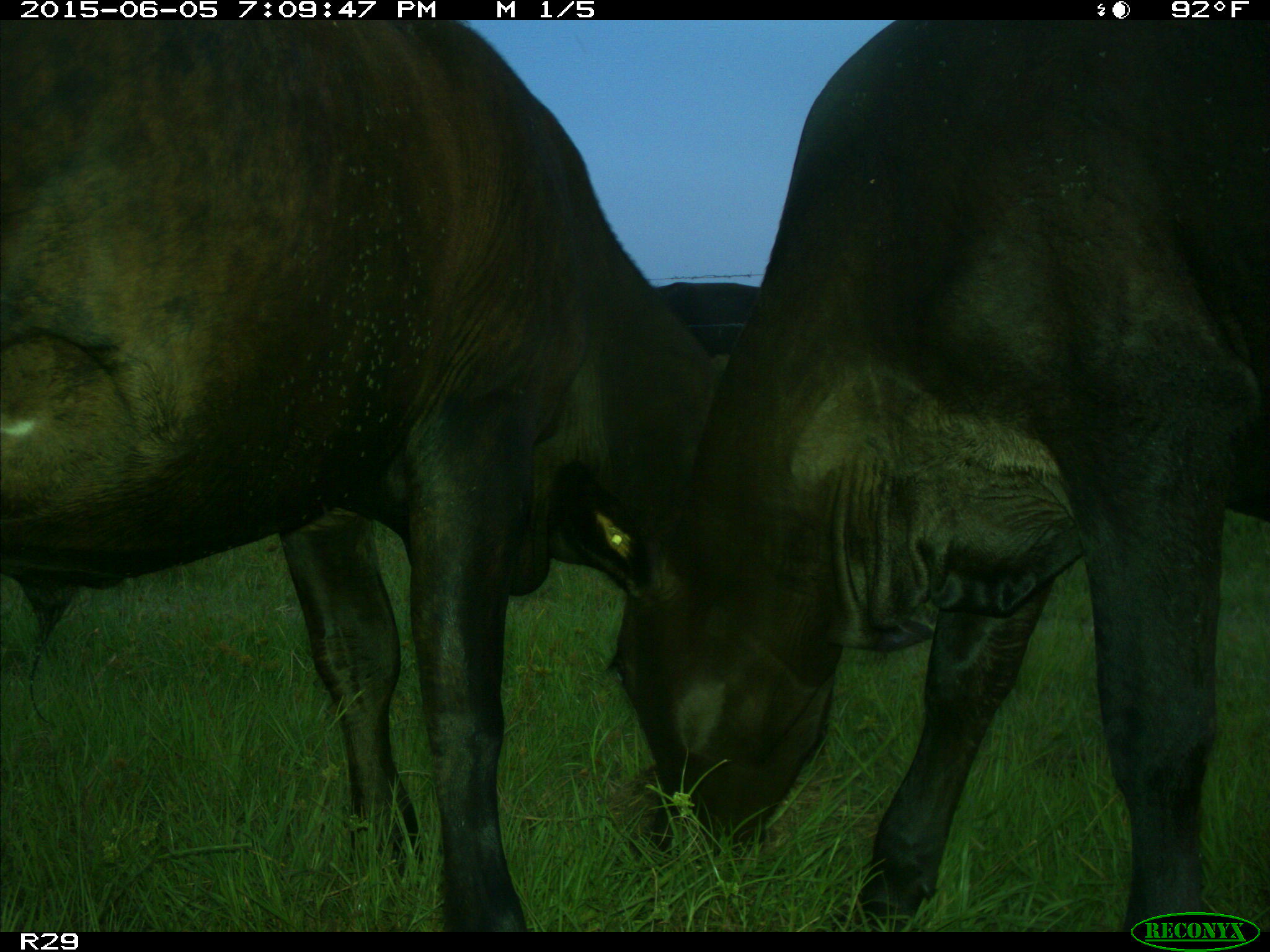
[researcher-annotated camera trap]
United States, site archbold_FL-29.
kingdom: Animalia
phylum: Chordata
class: Mammalia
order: Artiodactyla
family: Bovidae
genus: Bos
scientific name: Bos taurus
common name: domestic cow